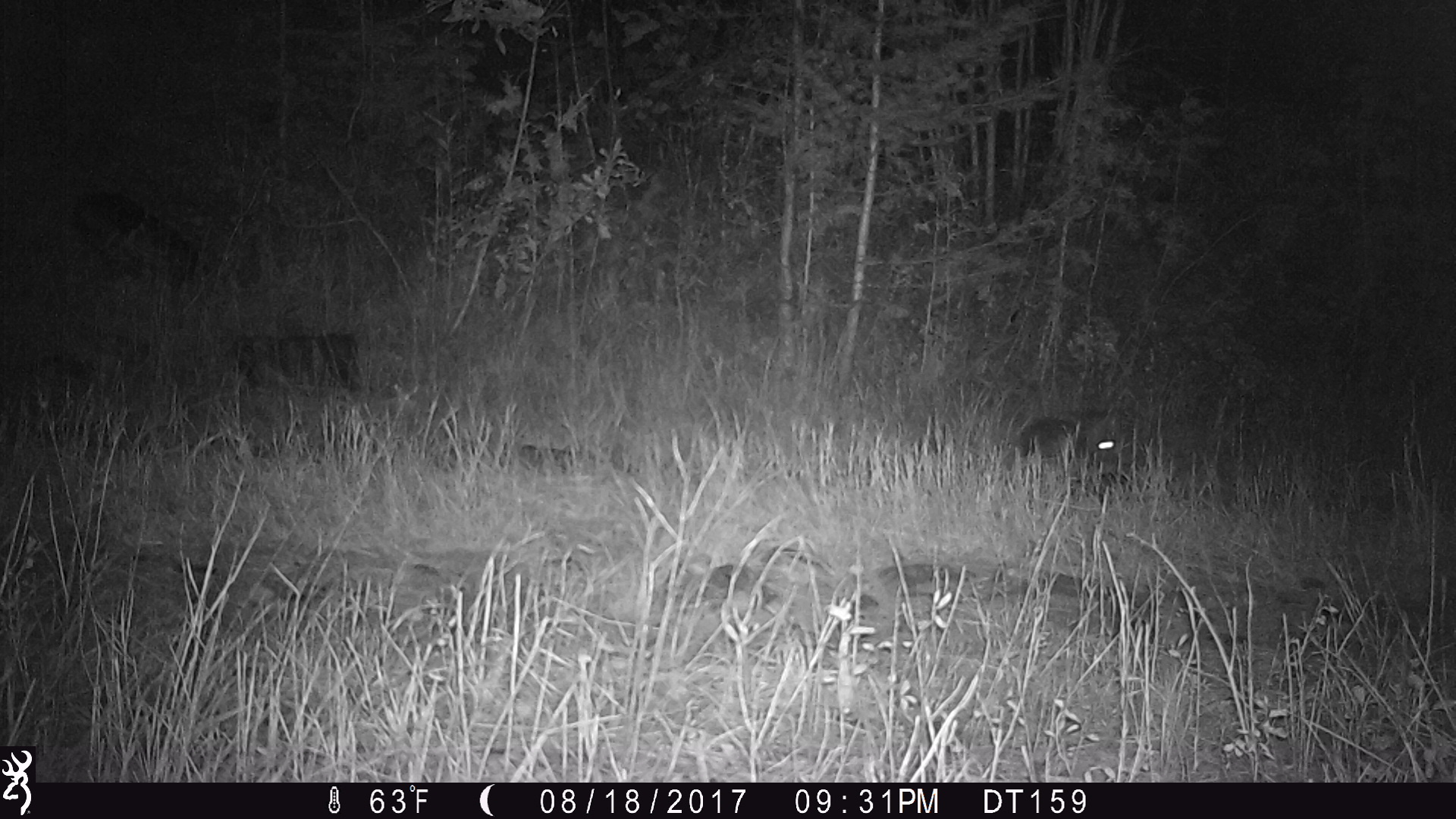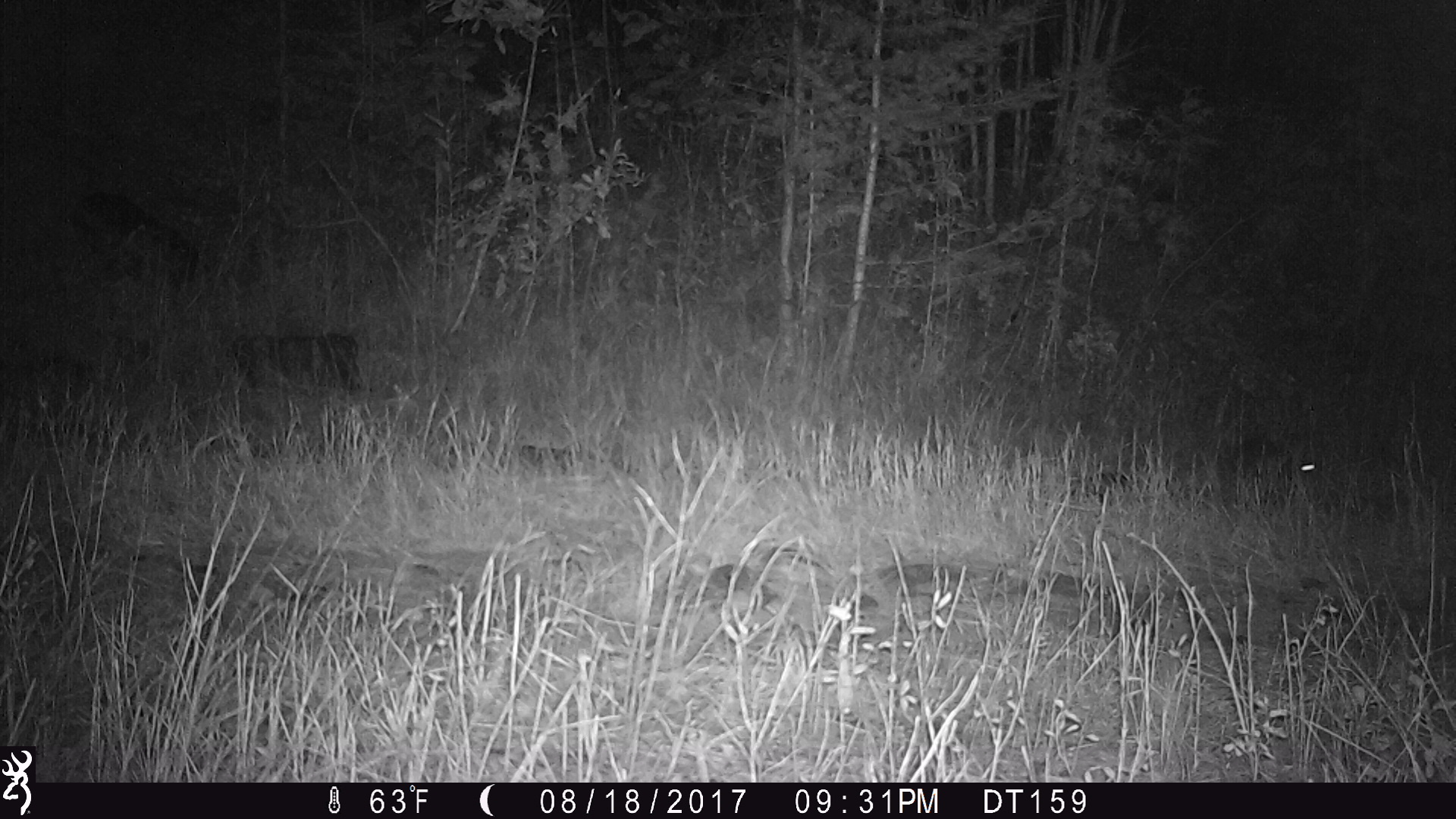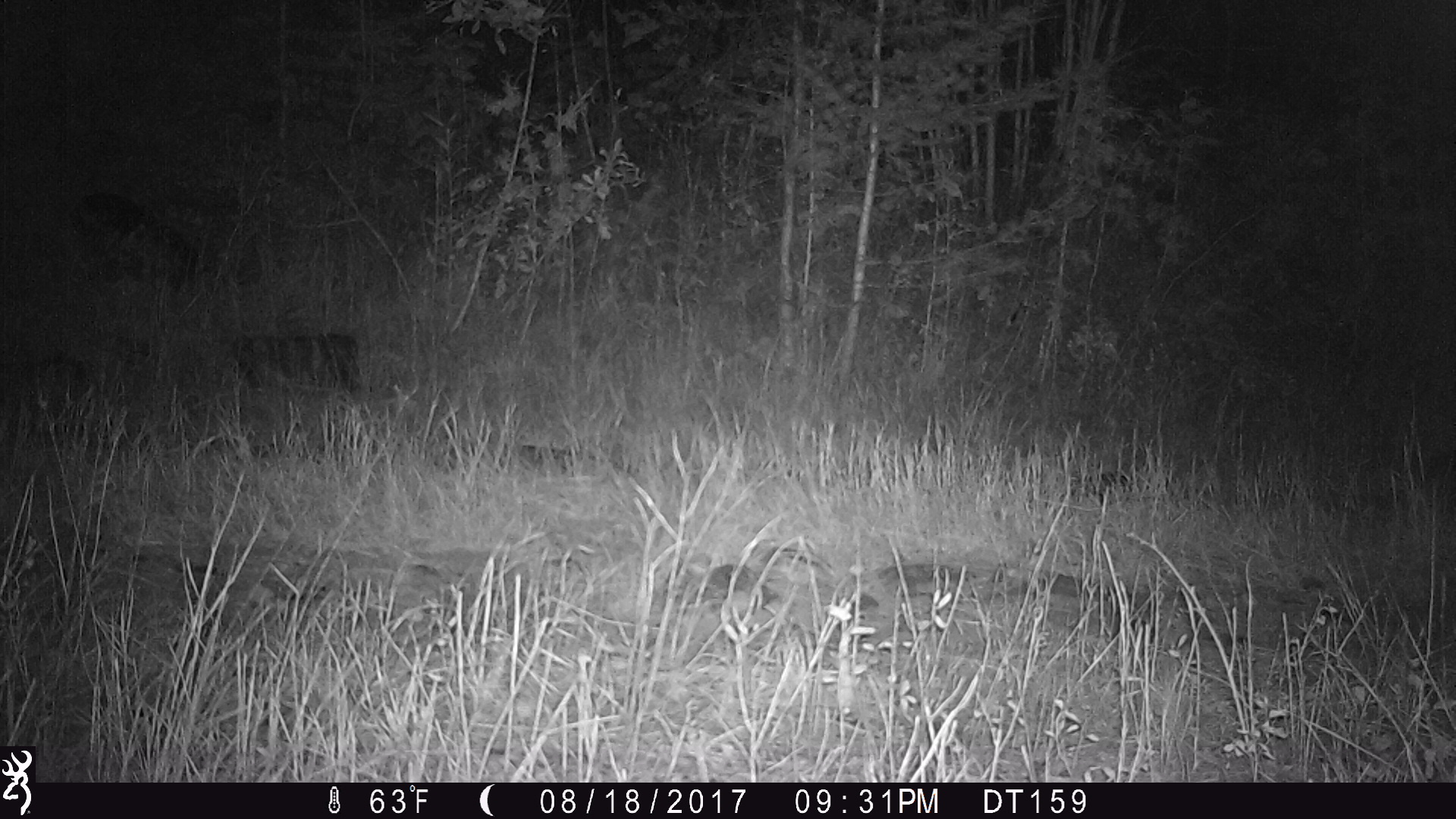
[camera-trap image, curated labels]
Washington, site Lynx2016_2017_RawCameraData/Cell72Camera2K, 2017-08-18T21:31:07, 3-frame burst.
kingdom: Animalia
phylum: Chordata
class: Mammalia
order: Lagomorpha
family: Leporidae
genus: Lepus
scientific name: Lepus americanus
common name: snowshoe hare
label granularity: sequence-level